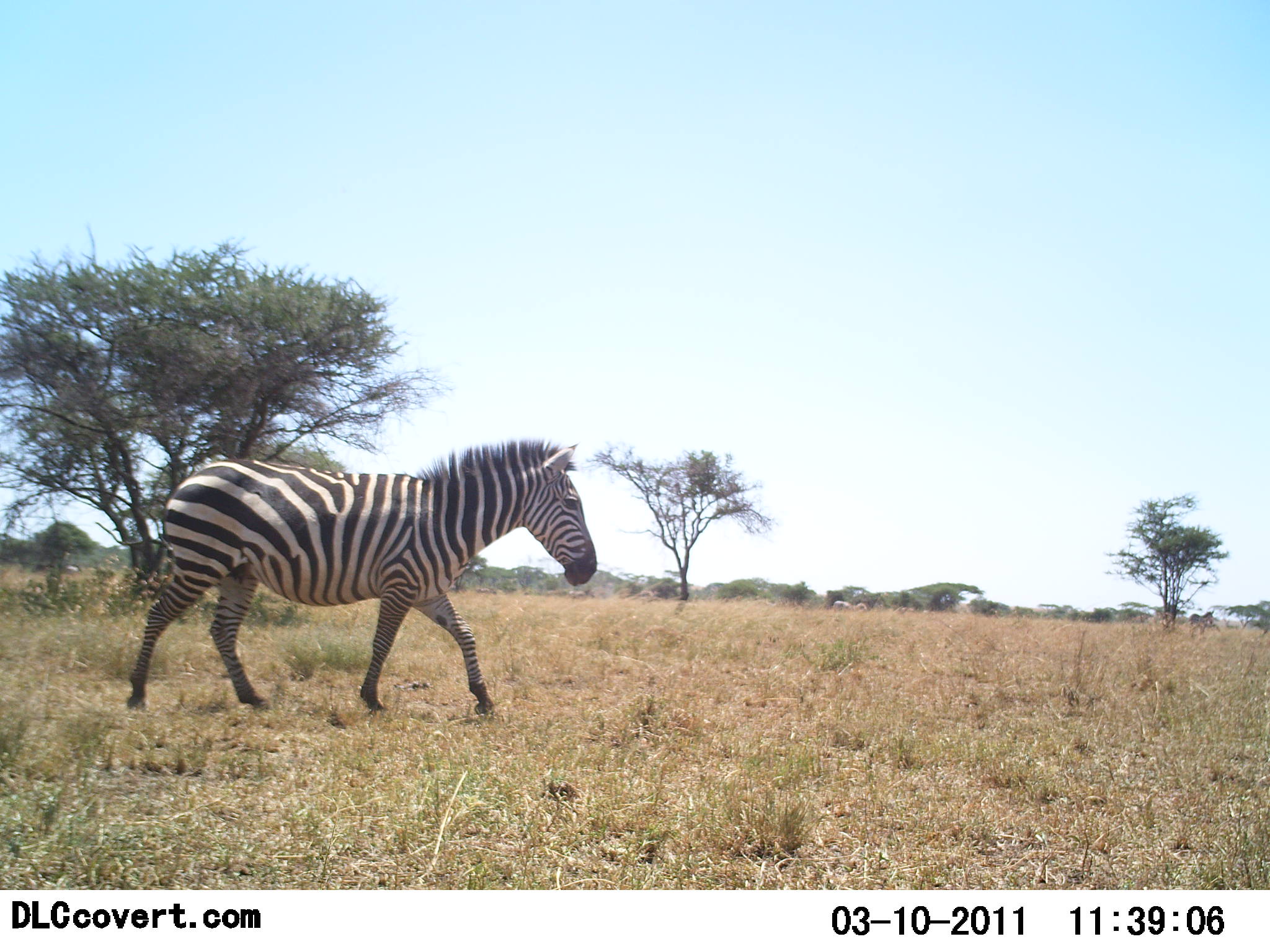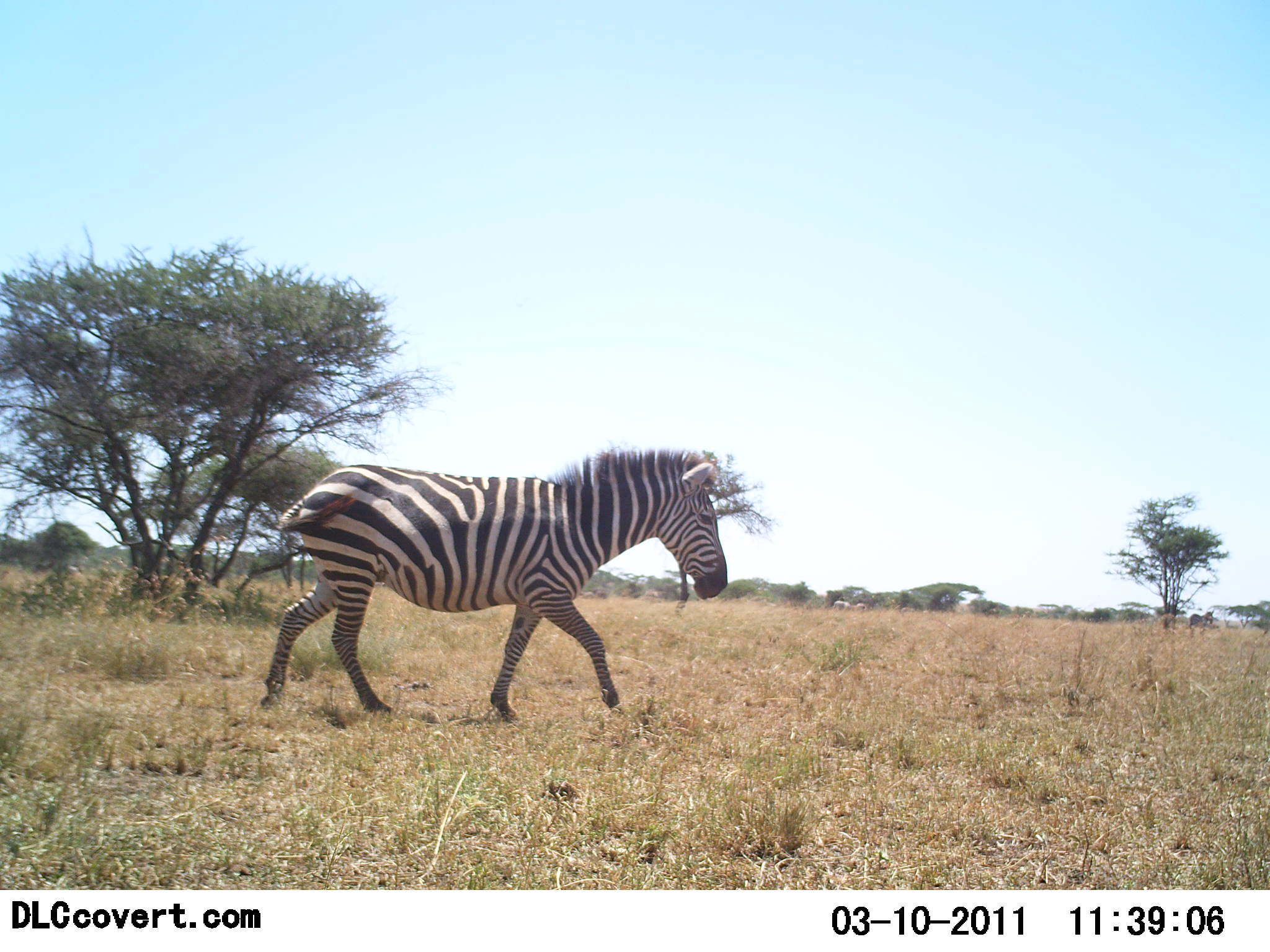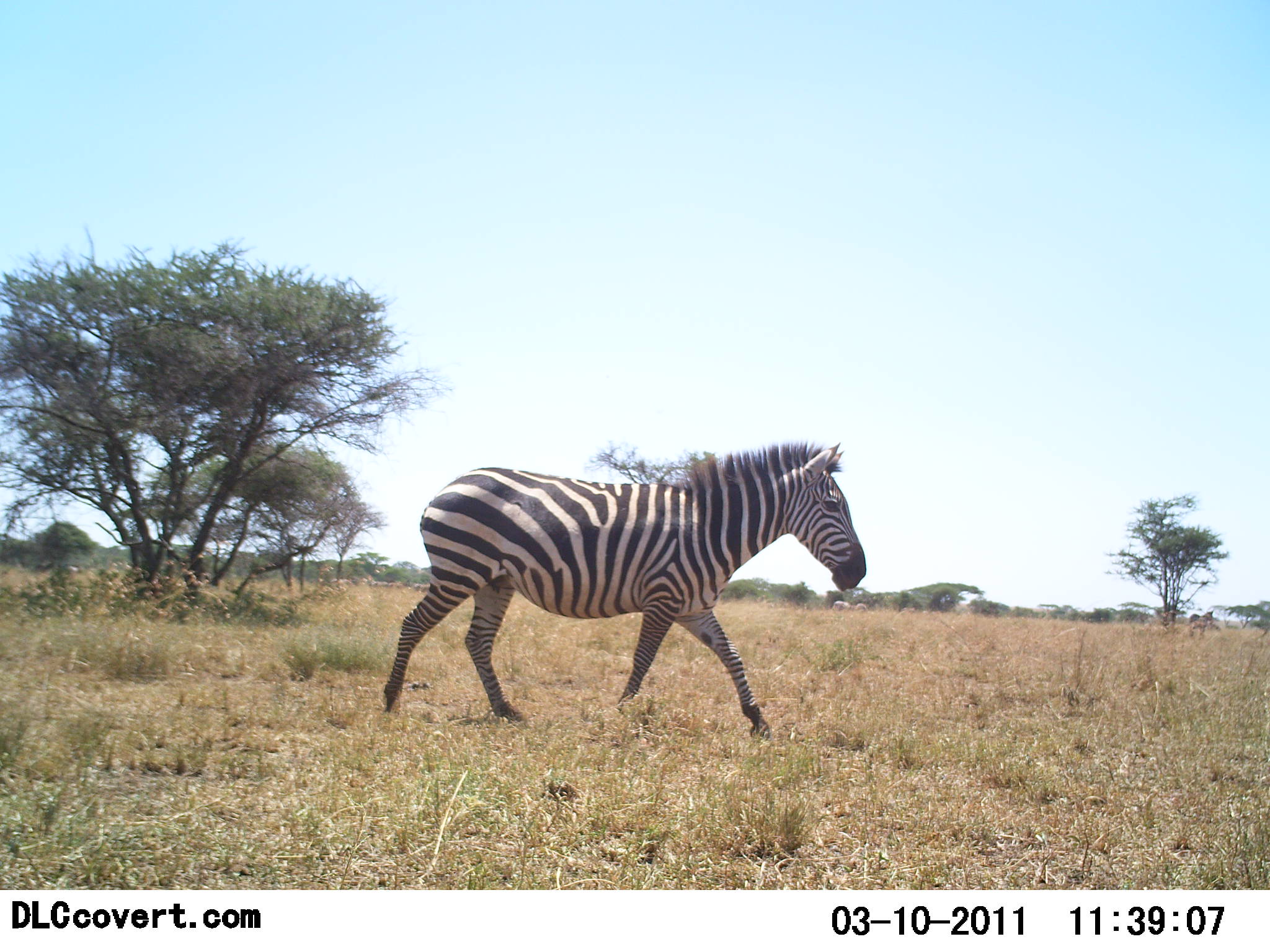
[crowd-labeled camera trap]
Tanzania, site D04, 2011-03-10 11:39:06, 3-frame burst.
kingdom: Animalia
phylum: Chordata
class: Mammalia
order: Perissodactyla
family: Equidae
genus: Equus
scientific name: Equus quagga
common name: plains zebra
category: zebra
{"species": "zebra (plains zebra) (Equus quagga)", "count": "1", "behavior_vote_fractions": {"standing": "0%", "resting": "0%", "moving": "100%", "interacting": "0%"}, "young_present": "0%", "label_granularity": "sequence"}